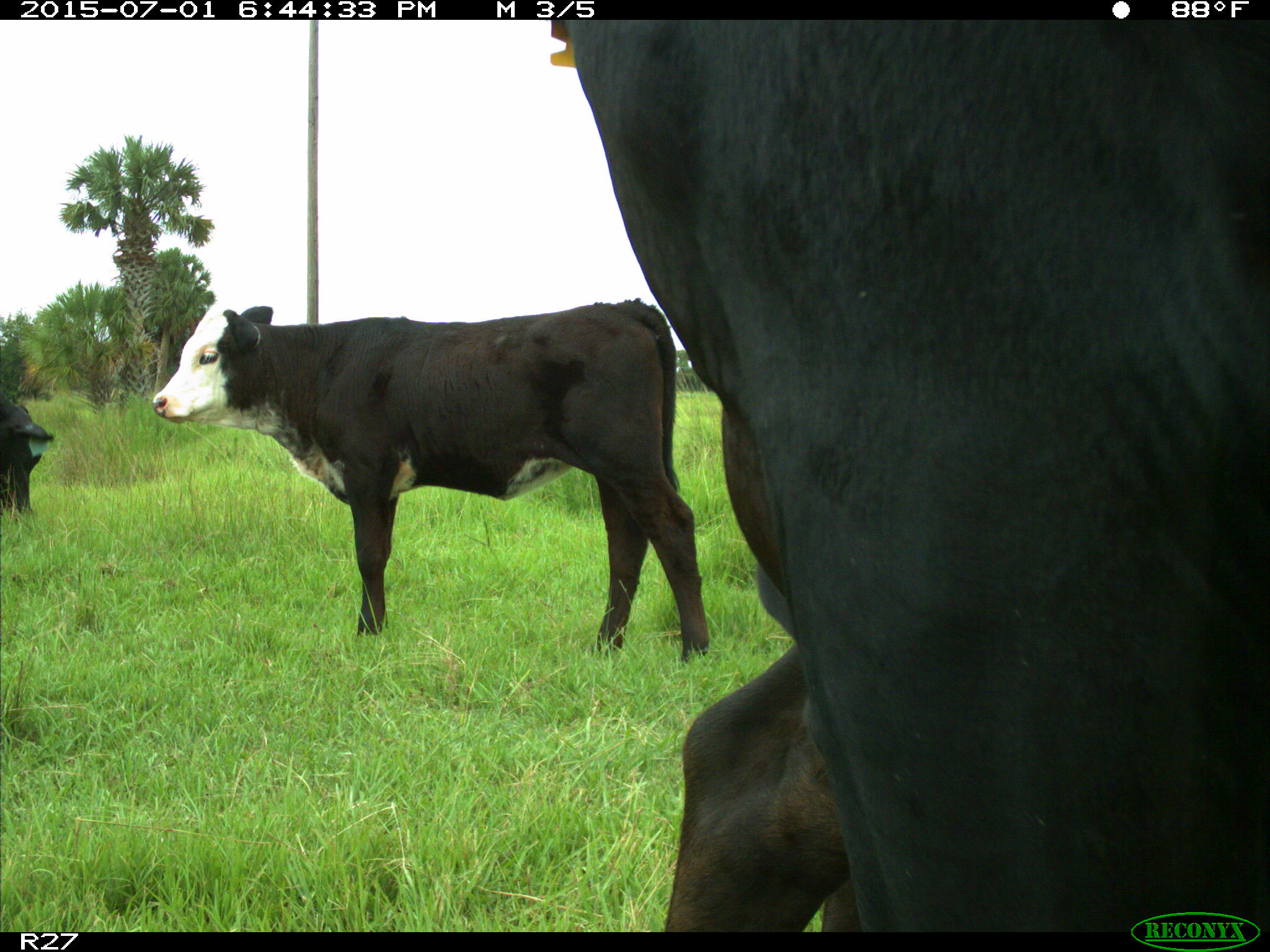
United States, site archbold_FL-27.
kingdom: Animalia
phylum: Chordata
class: Mammalia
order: Artiodactyla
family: Bovidae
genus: Bos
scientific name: Bos taurus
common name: domestic cow